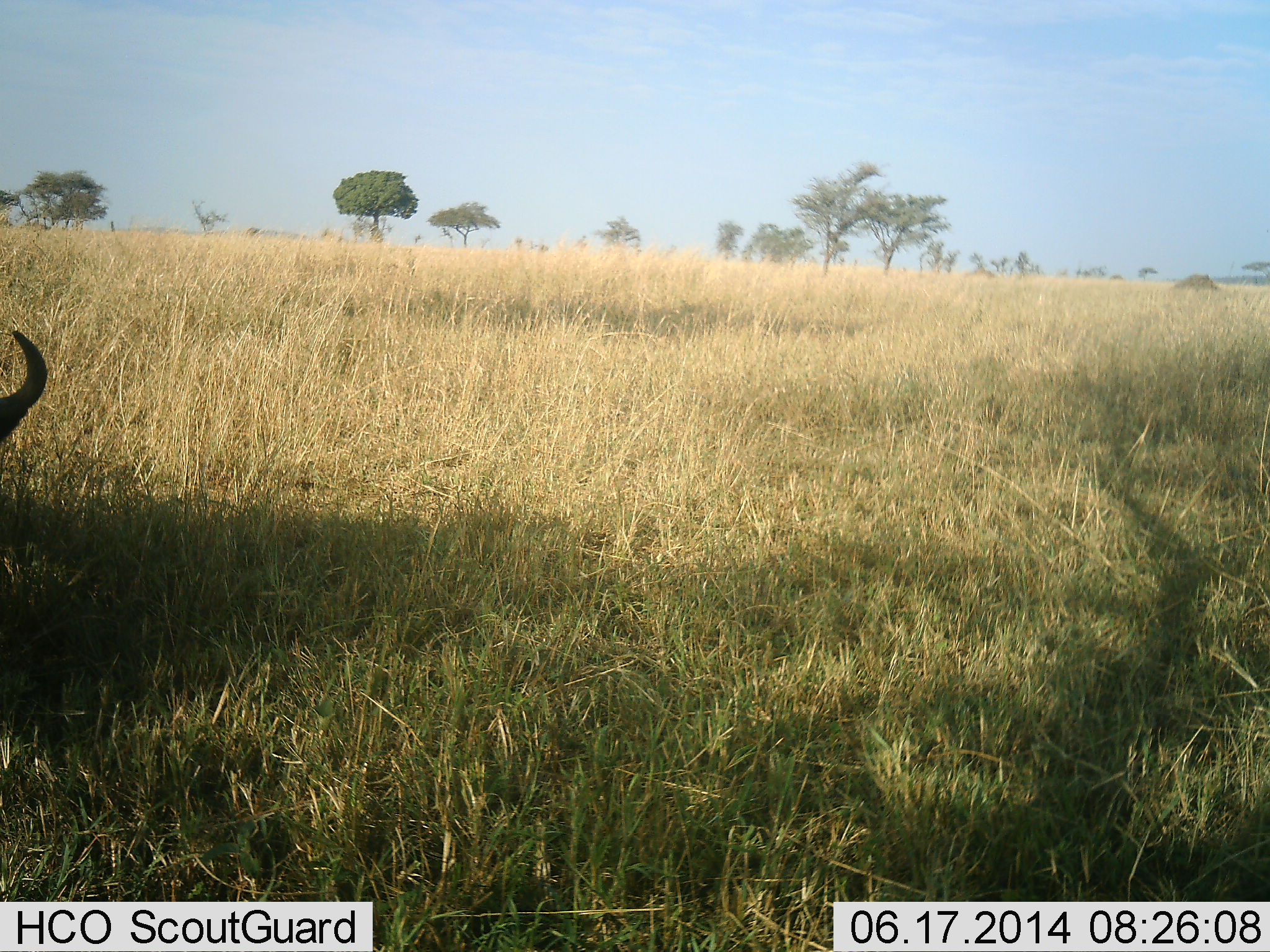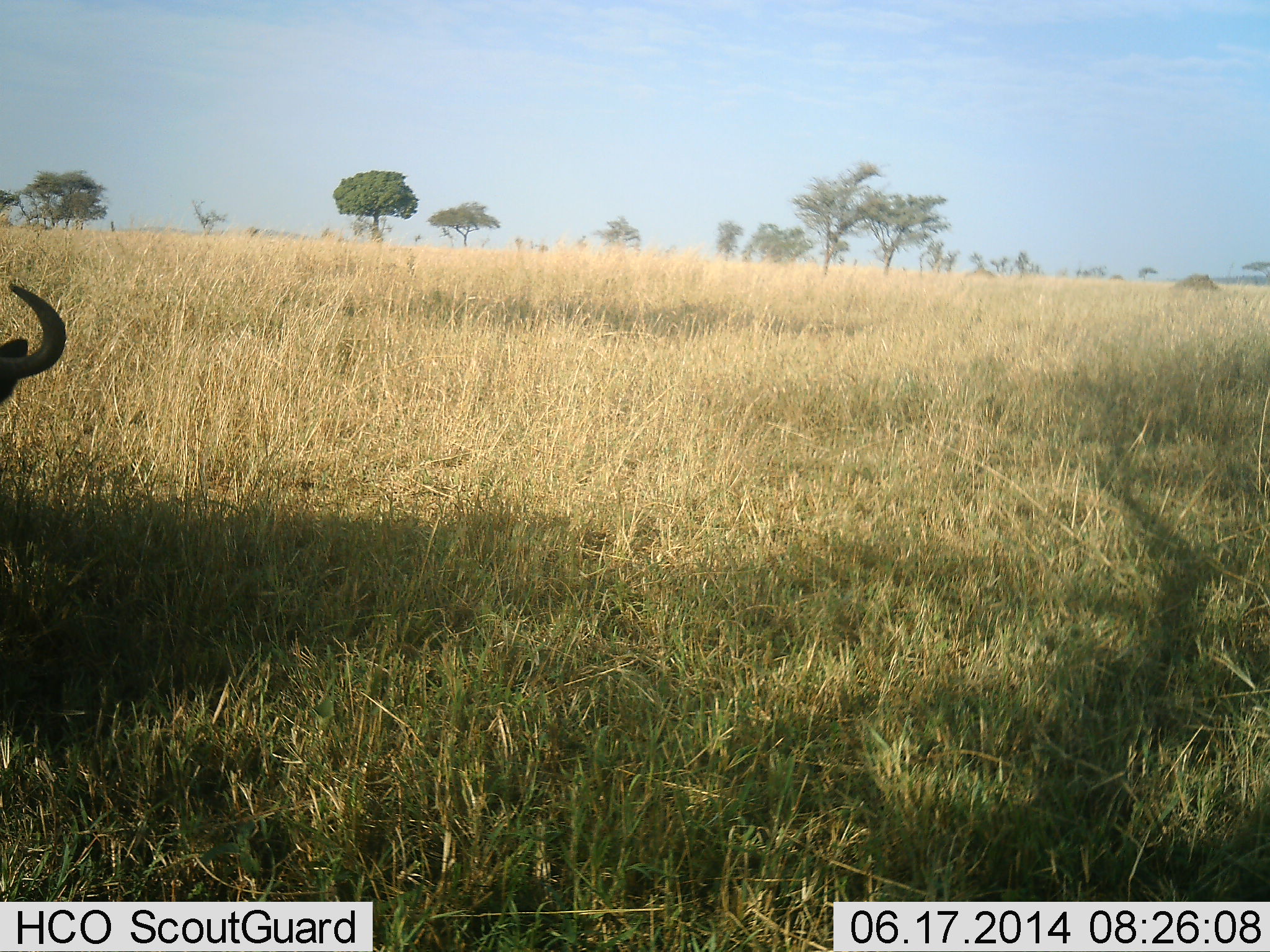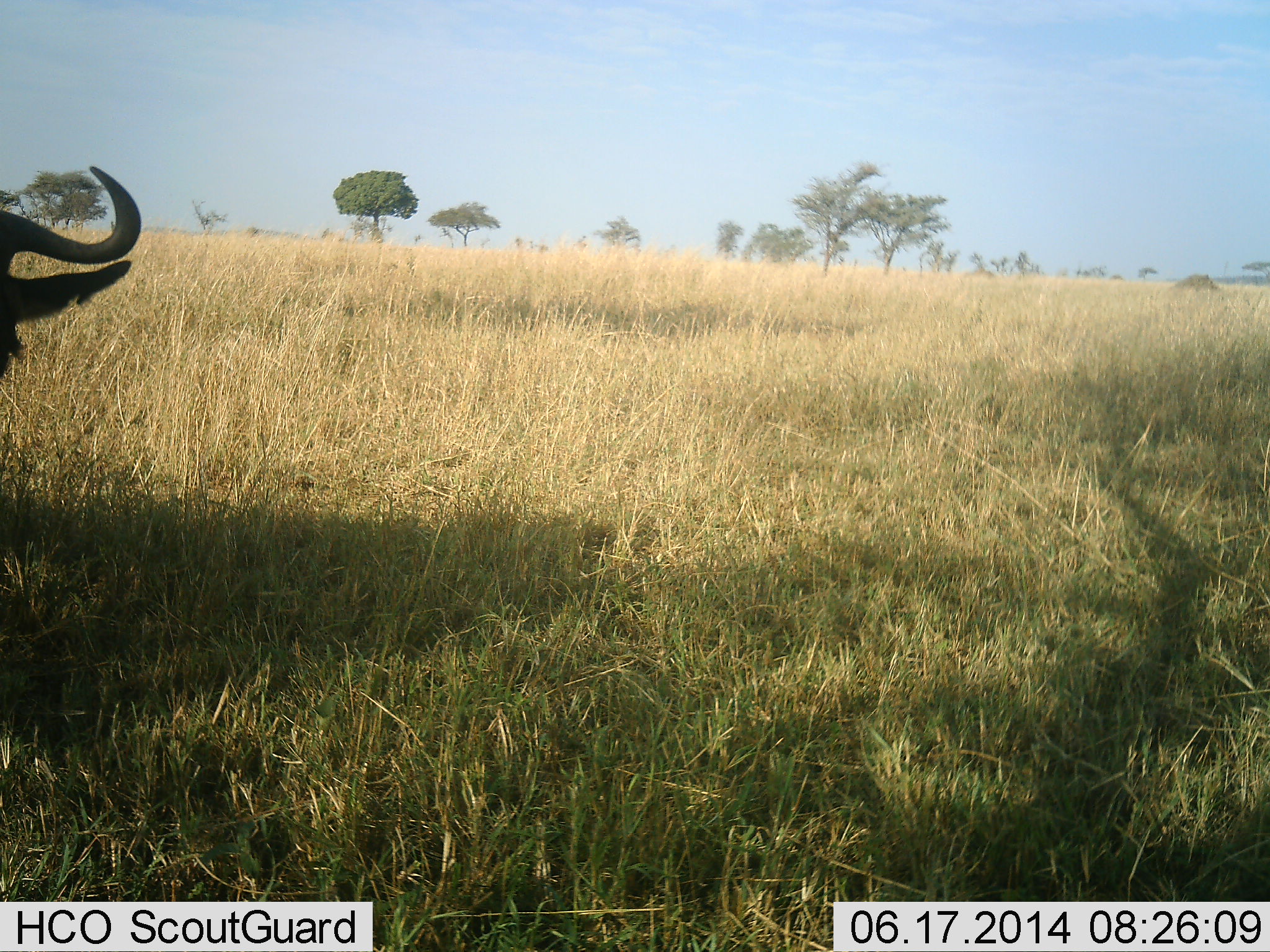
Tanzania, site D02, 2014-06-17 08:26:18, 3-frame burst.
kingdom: Animalia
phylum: Chordata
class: Mammalia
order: Artiodactyla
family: Bovidae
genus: Connochaetes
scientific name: Connochaetes taurinus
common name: blue wildebeest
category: wildebeest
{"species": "wildebeest (blue wildebeest) (Connochaetes taurinus)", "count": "1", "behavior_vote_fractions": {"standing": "60%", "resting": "10%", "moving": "20%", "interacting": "0%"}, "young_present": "0%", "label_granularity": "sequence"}